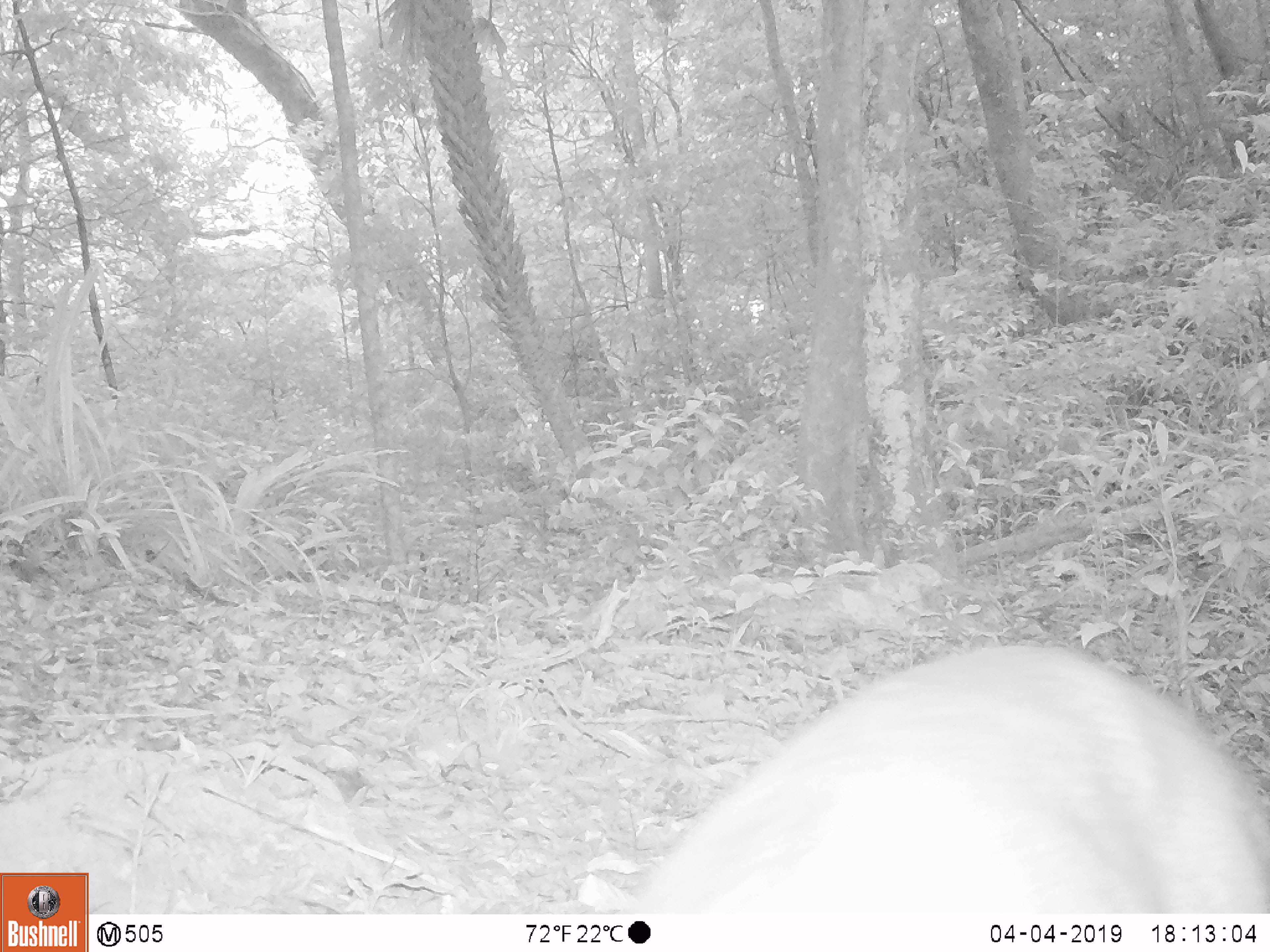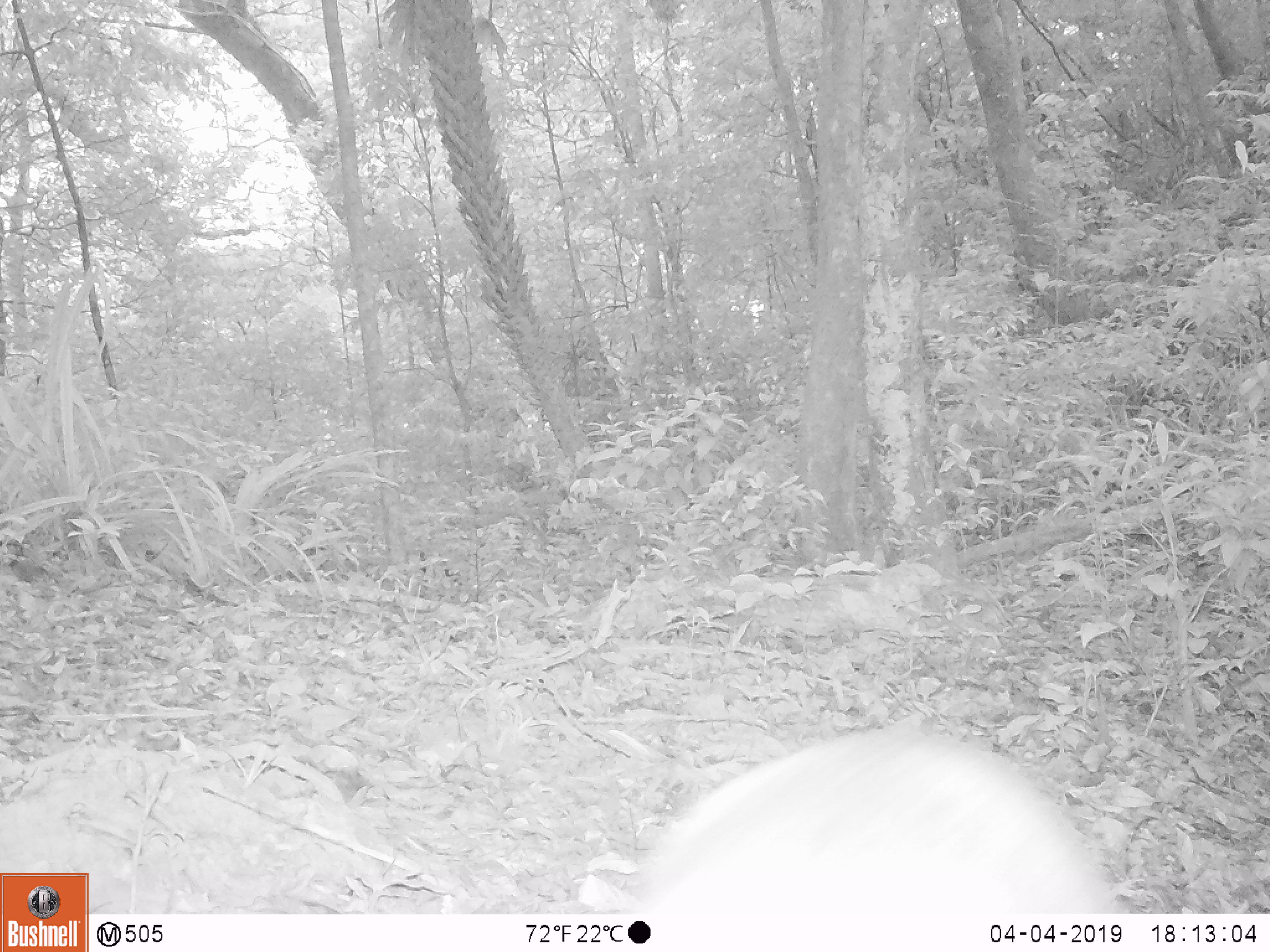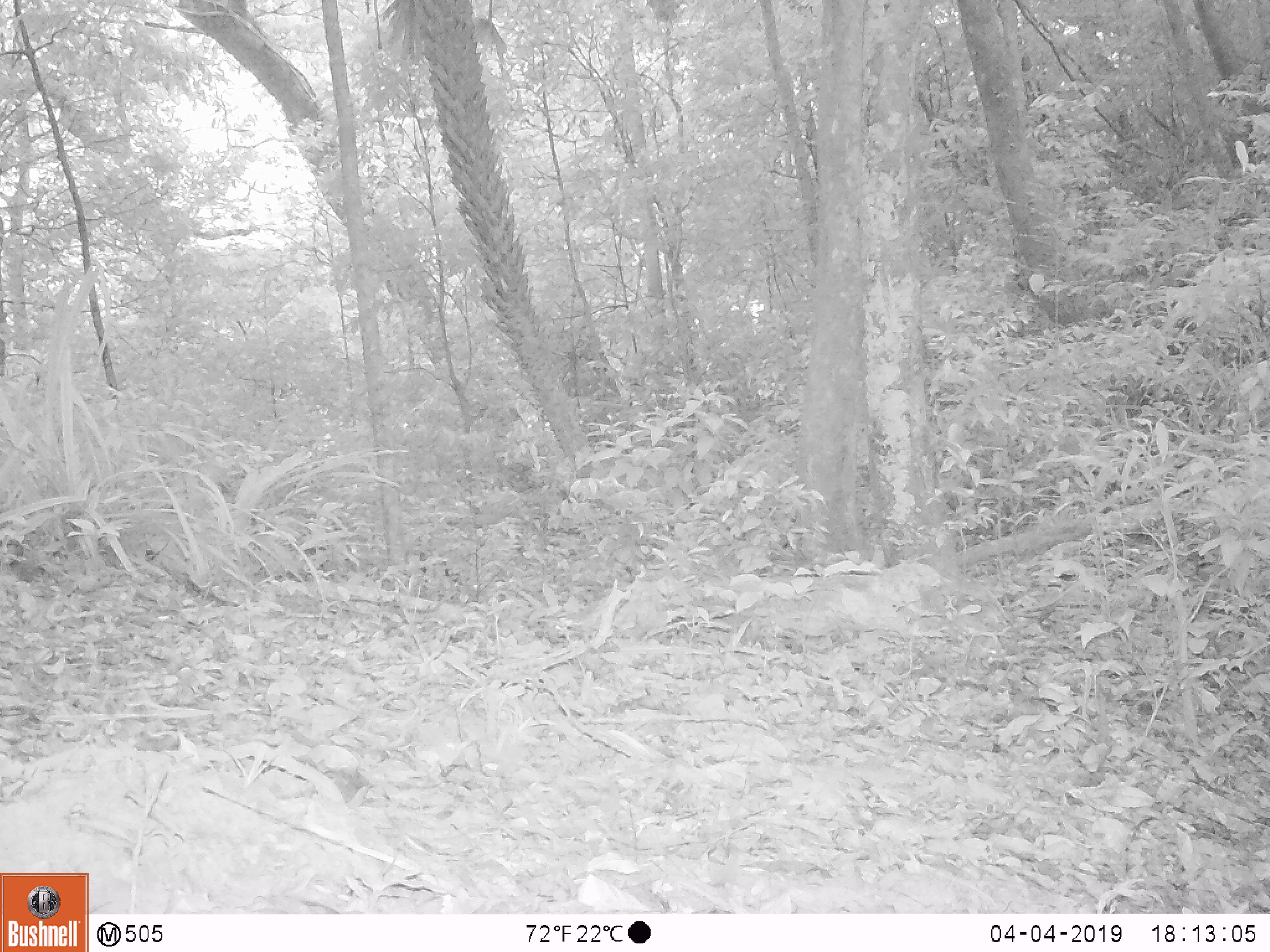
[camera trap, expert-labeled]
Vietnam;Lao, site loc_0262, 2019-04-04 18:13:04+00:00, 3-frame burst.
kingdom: Animalia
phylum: Chordata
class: Mammalia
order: Artiodactyla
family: Cervidae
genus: Muntiacus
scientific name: Muntiacus vuquangensis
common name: large-antlered muntjac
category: large antlered muntjac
Large antlered muntjac (large-antlered muntjac) (Muntiacus vuquangensis). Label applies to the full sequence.